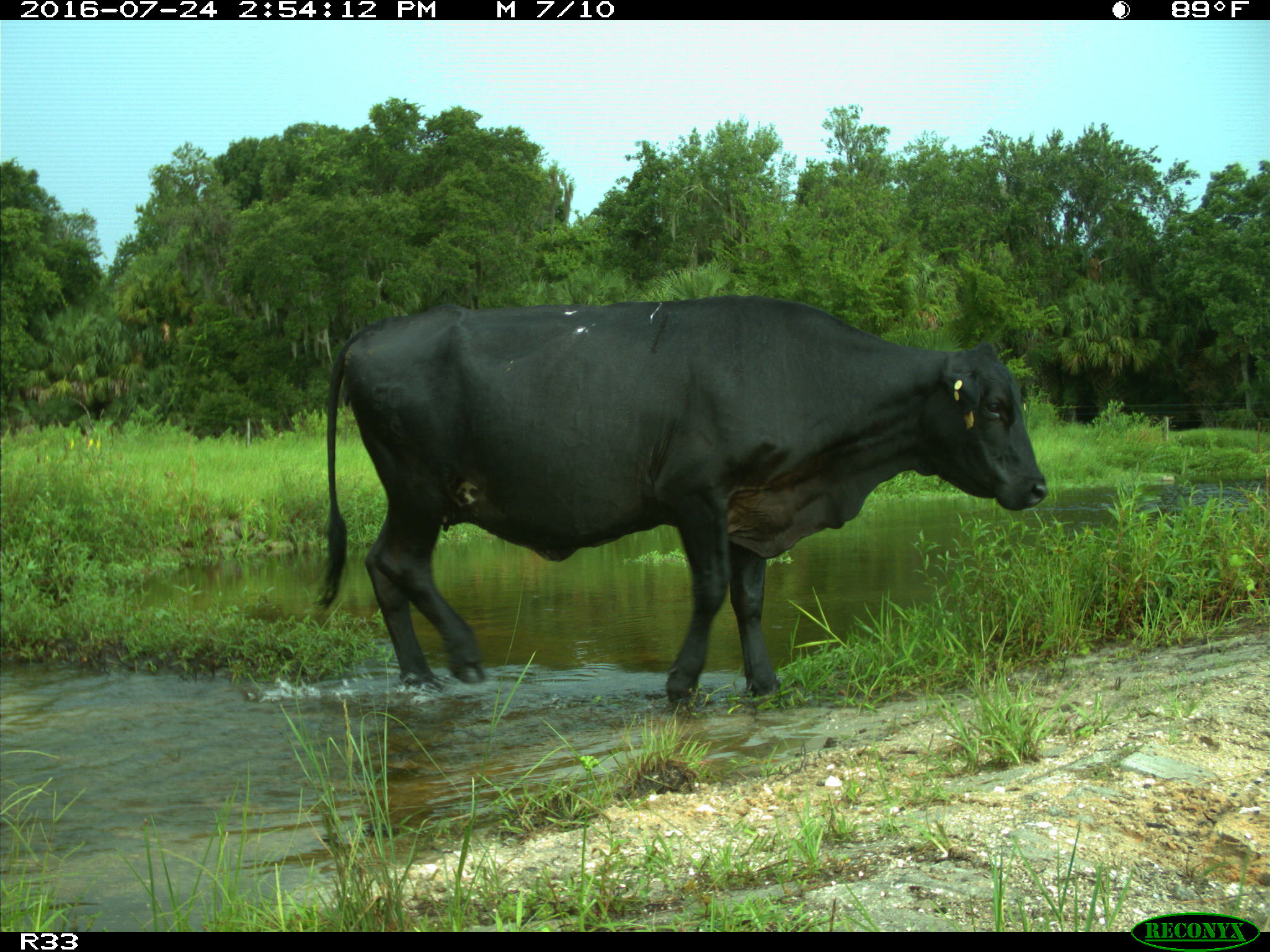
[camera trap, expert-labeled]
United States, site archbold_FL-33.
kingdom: Animalia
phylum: Chordata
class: Mammalia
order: Artiodactyla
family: Bovidae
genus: Bos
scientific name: Bos taurus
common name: domestic cow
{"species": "Bos taurus (domestic cow)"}